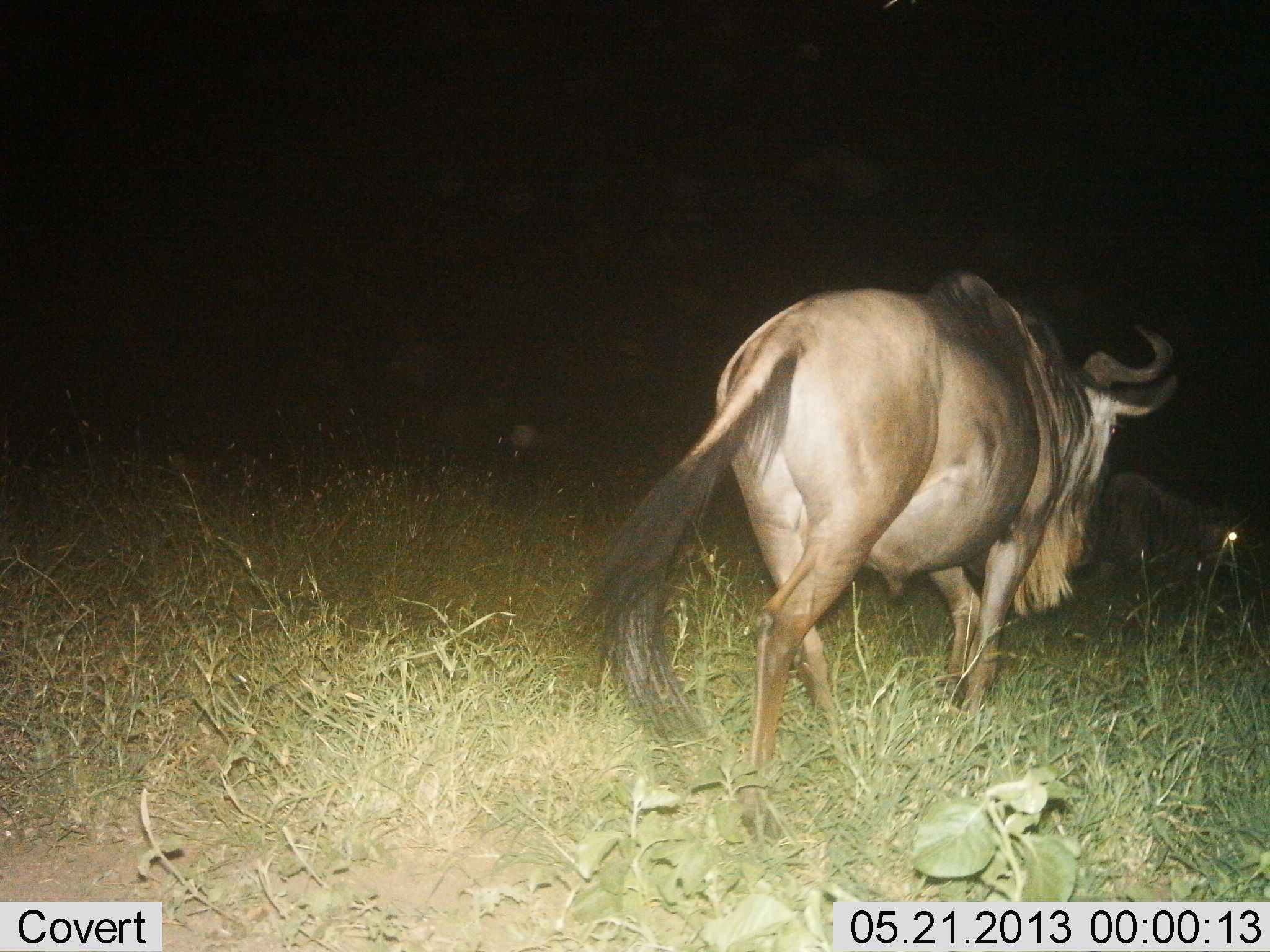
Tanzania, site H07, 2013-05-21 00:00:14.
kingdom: Animalia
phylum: Chordata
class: Mammalia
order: Artiodactyla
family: Bovidae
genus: Connochaetes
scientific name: Connochaetes taurinus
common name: blue wildebeest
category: wildebeest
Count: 2.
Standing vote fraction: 30%.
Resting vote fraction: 0%.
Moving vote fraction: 80%.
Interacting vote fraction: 0%.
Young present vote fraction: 0%.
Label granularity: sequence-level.